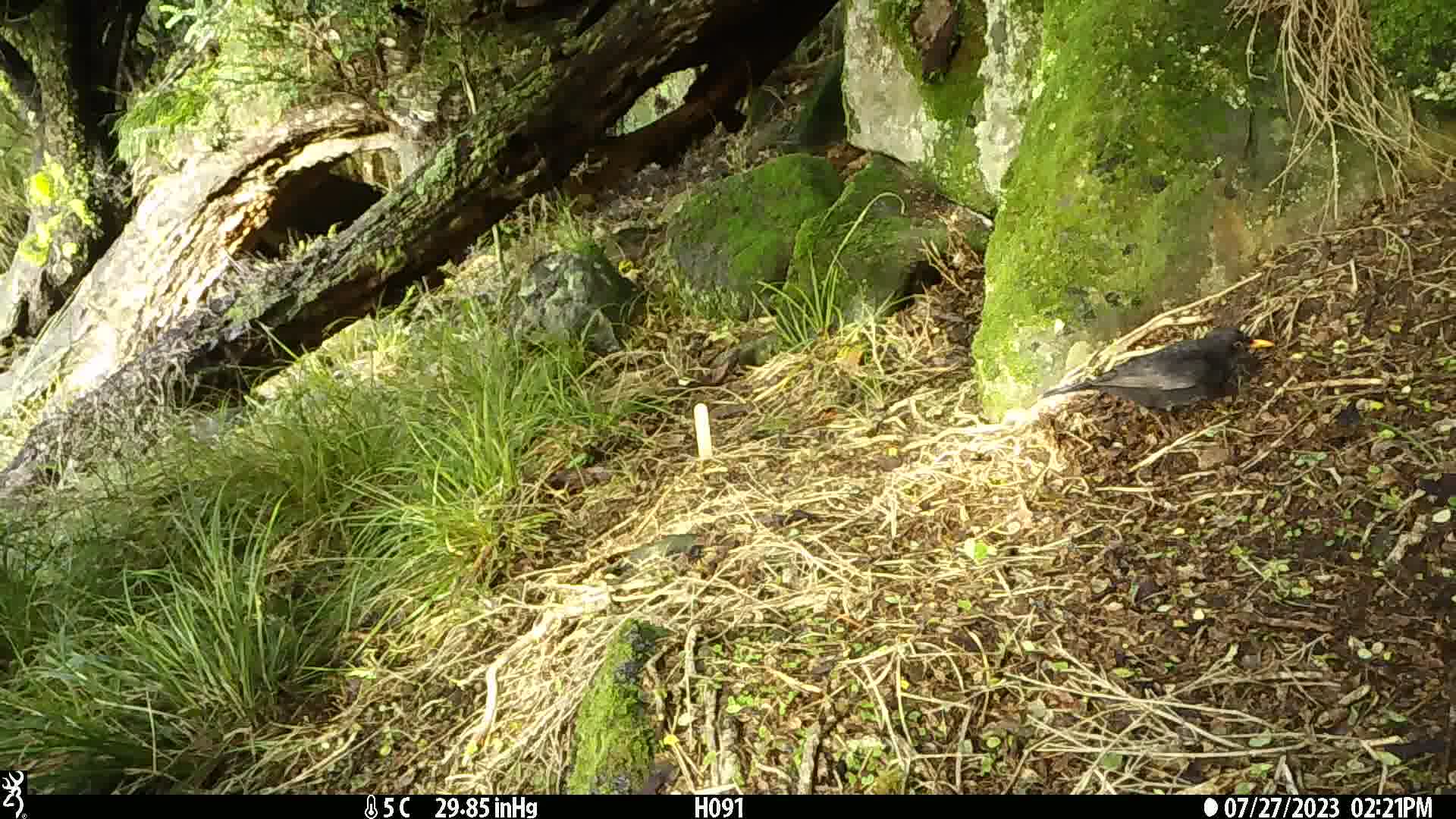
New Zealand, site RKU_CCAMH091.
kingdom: Animalia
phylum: Chordata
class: Aves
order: Passeriformes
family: Turdidae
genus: Turdus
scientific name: Turdus merula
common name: eurasian blackbird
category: blackbird